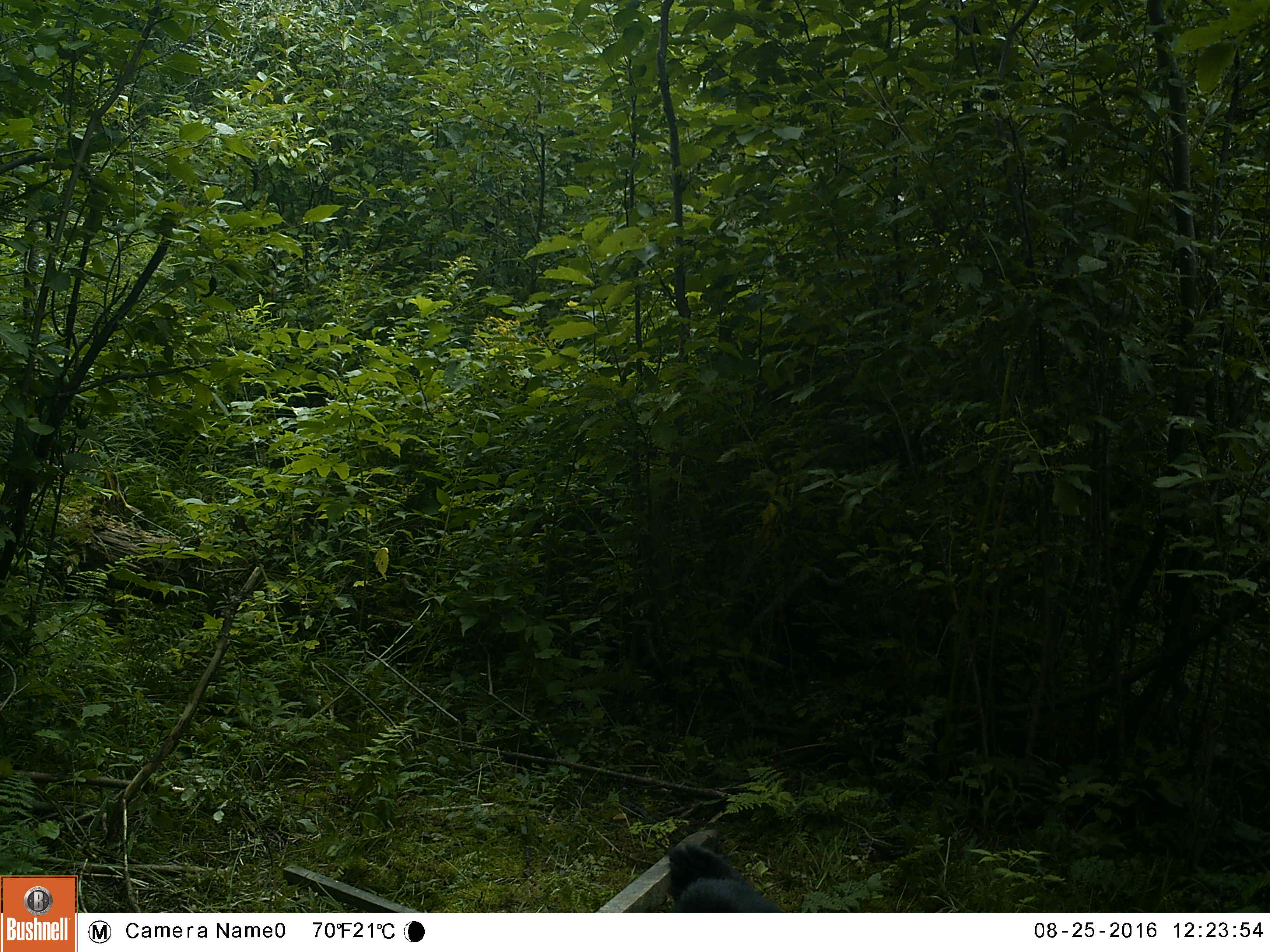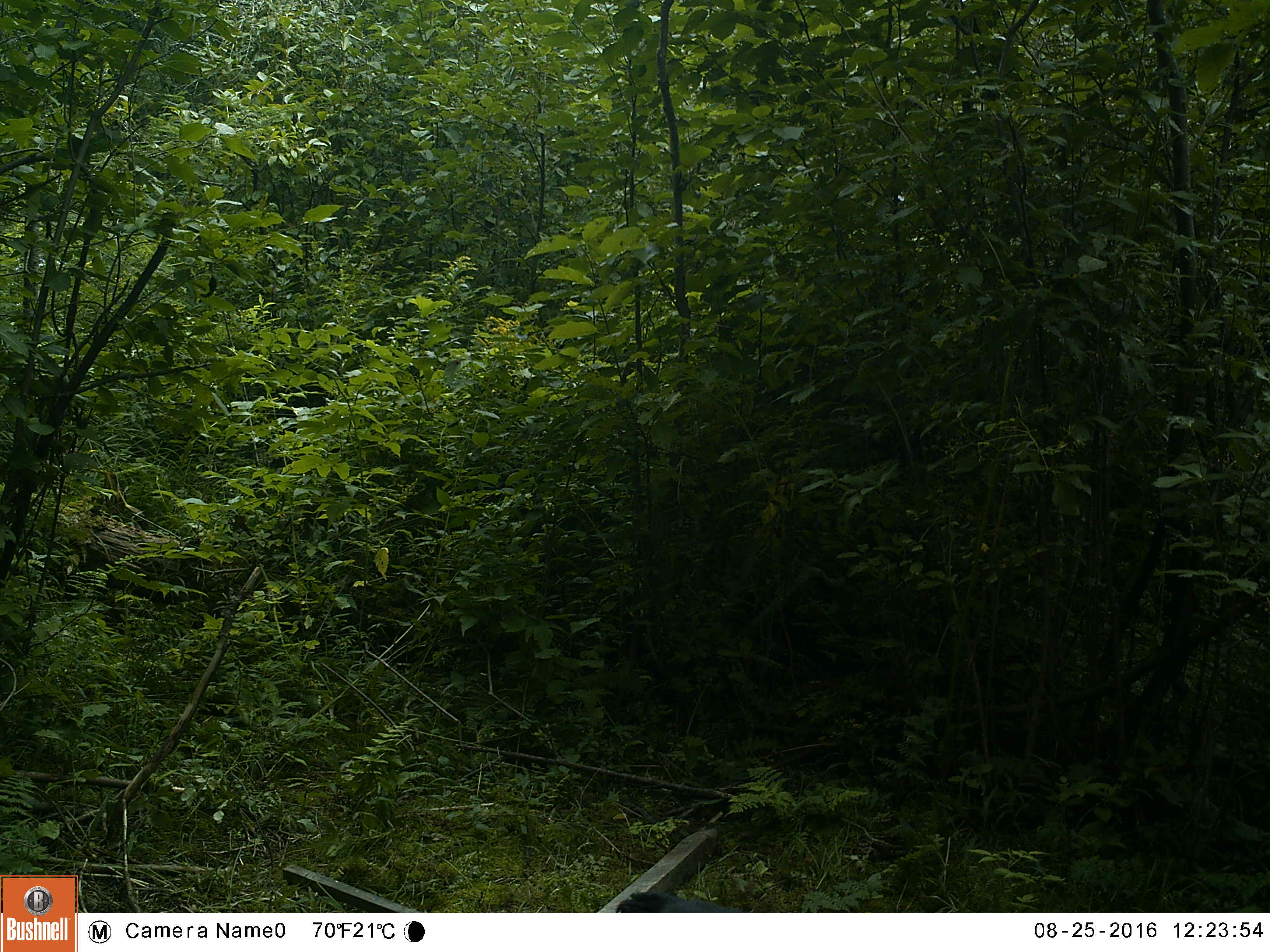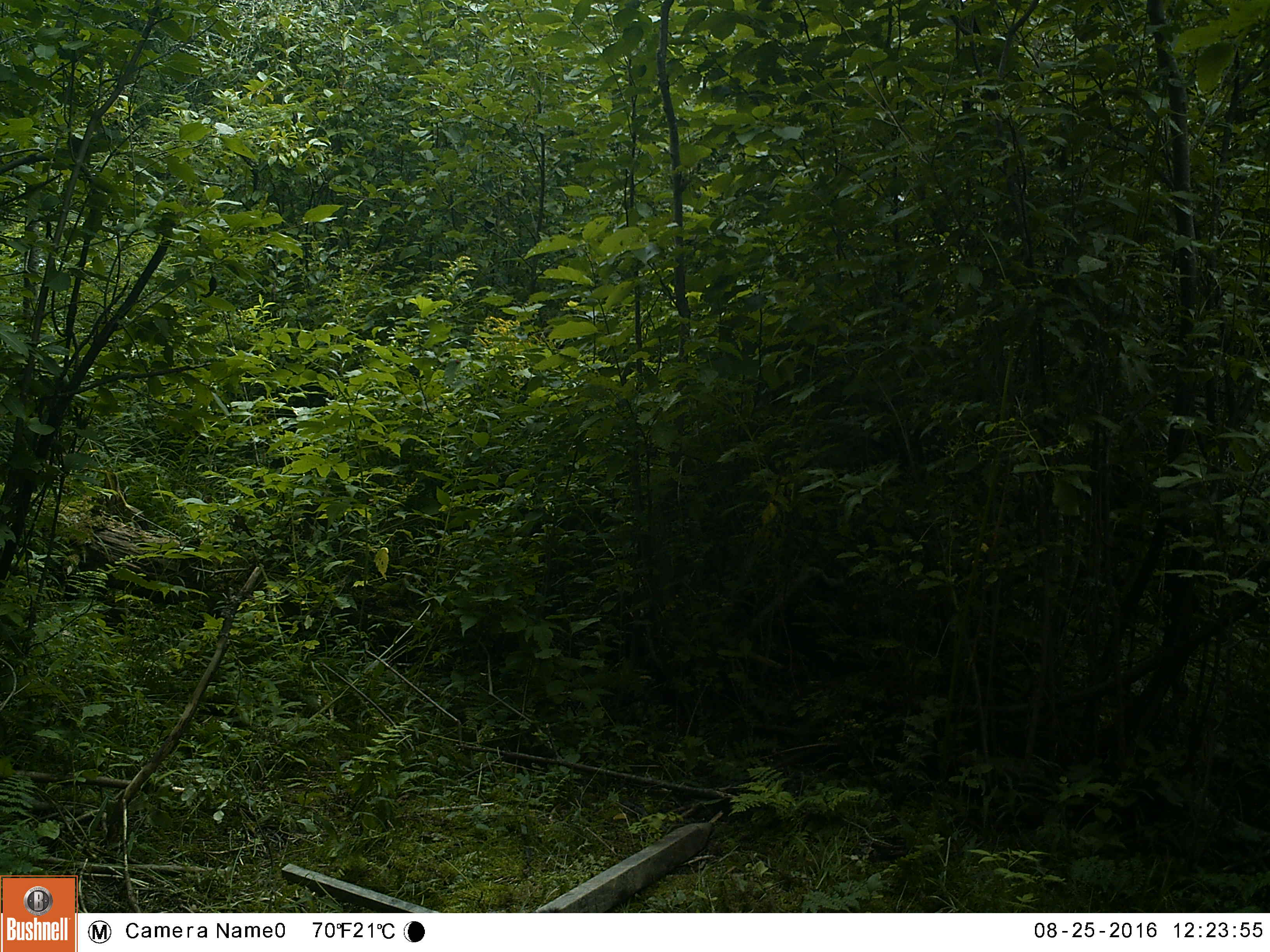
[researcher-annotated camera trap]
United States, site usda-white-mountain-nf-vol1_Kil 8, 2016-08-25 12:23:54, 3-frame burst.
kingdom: Animalia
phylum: Chordata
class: Mammalia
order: Carnivora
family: Ursidae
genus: Ursus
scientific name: Ursus americanus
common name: black bear